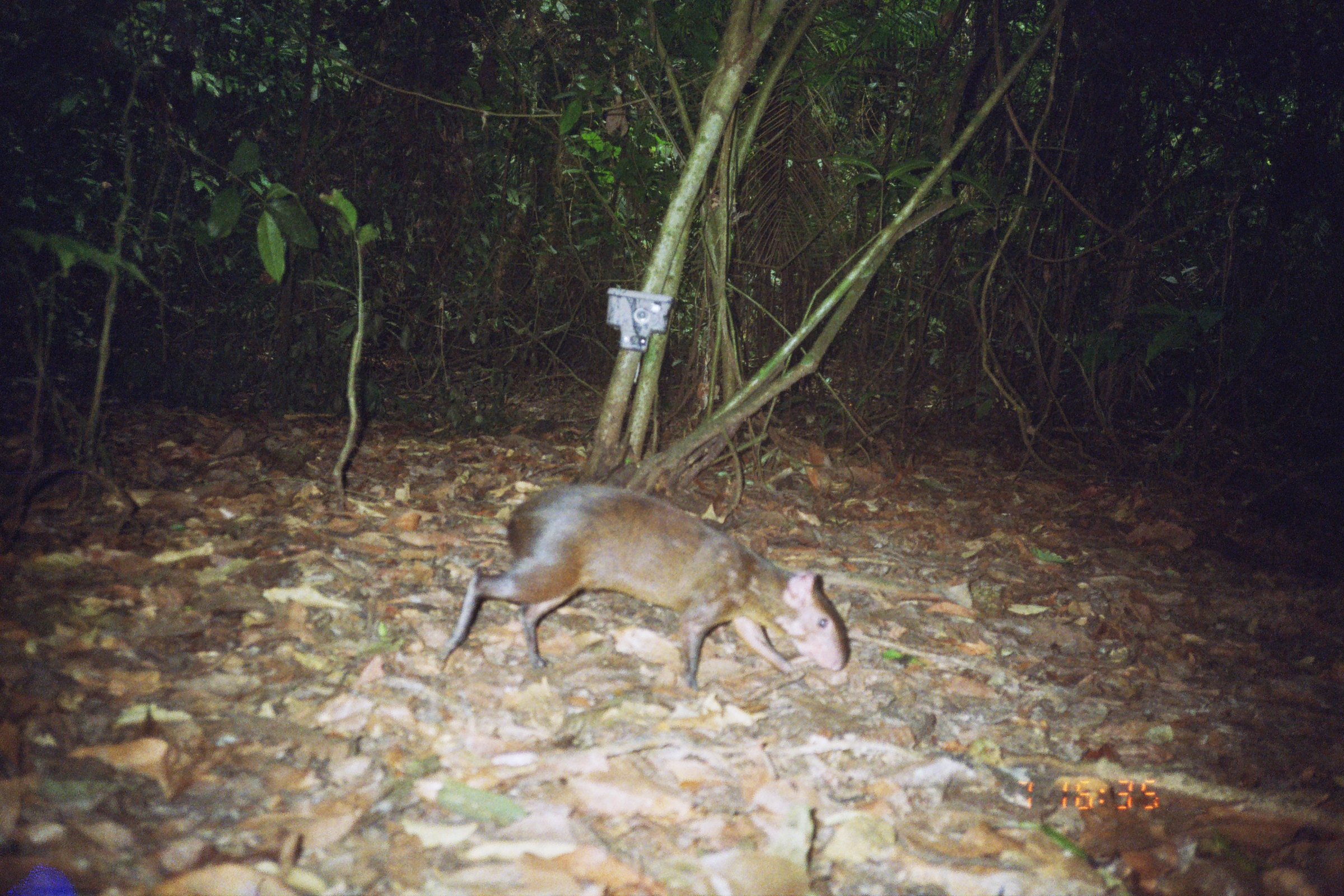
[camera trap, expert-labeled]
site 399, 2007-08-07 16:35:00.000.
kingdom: Animalia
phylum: Chordata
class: Mammalia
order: Rodentia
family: Dasyproctidae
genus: Dasyprocta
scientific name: Dasyprocta punctata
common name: central american agouti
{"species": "Dasyprocta punctata (central american agouti)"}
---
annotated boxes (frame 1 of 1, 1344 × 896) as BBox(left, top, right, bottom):
dasyprocta punctata: BBox(432, 479, 849, 695)